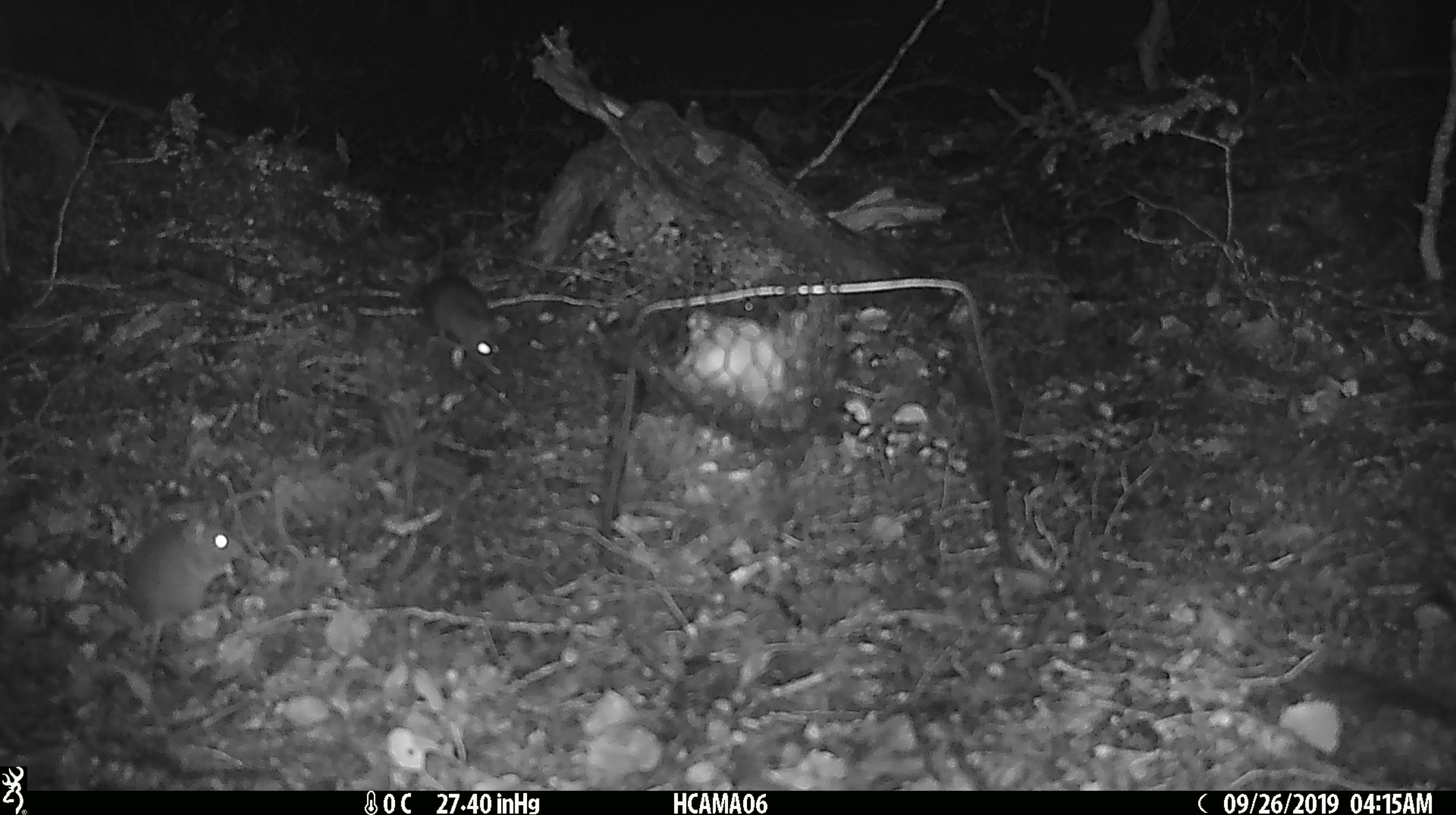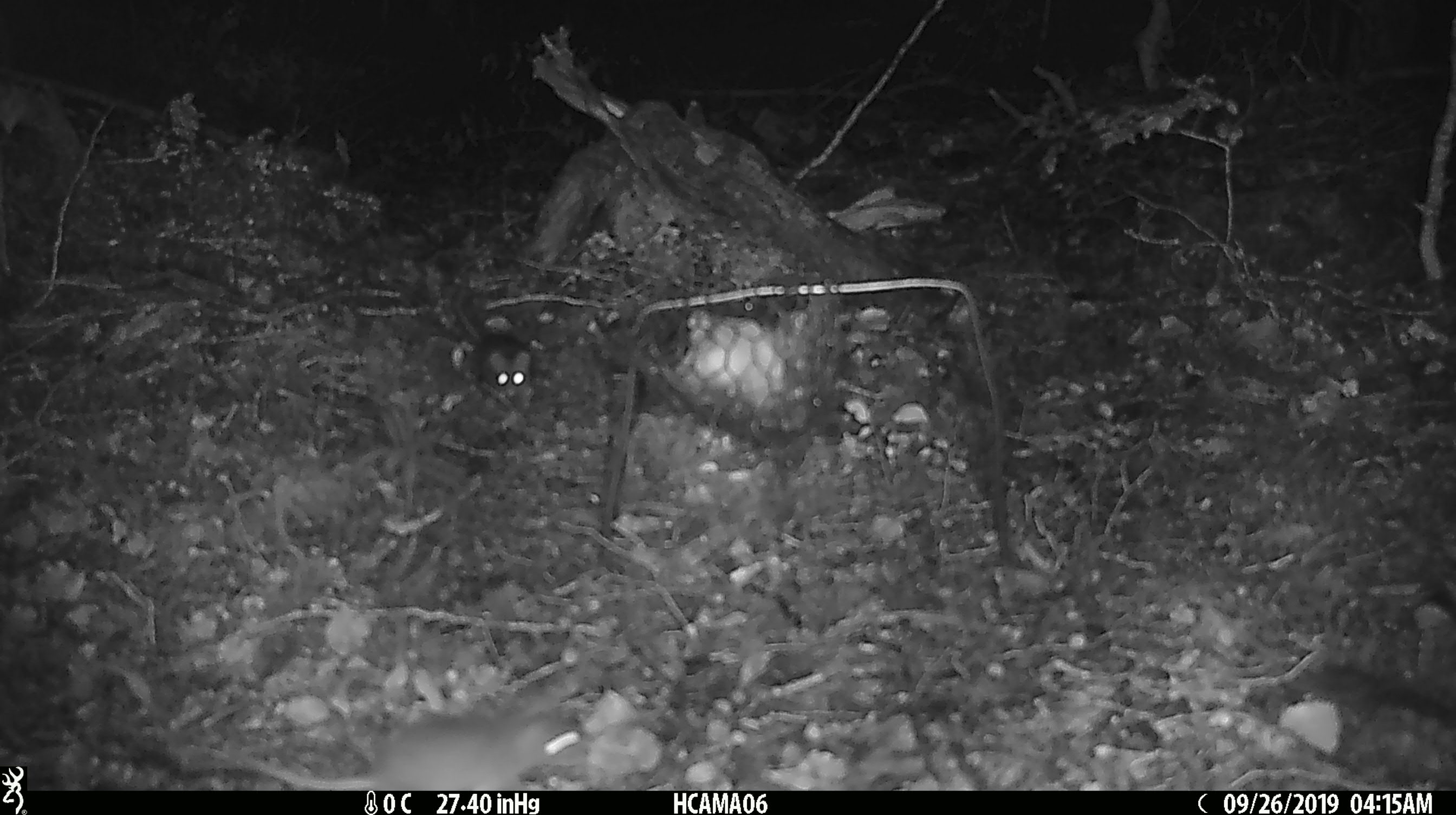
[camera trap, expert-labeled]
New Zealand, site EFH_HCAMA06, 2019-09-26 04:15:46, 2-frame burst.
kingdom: Animalia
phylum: Chordata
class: Mammalia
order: Rodentia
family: Muridae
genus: Rattus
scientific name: Rattus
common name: rat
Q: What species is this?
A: Rat (Rattus).